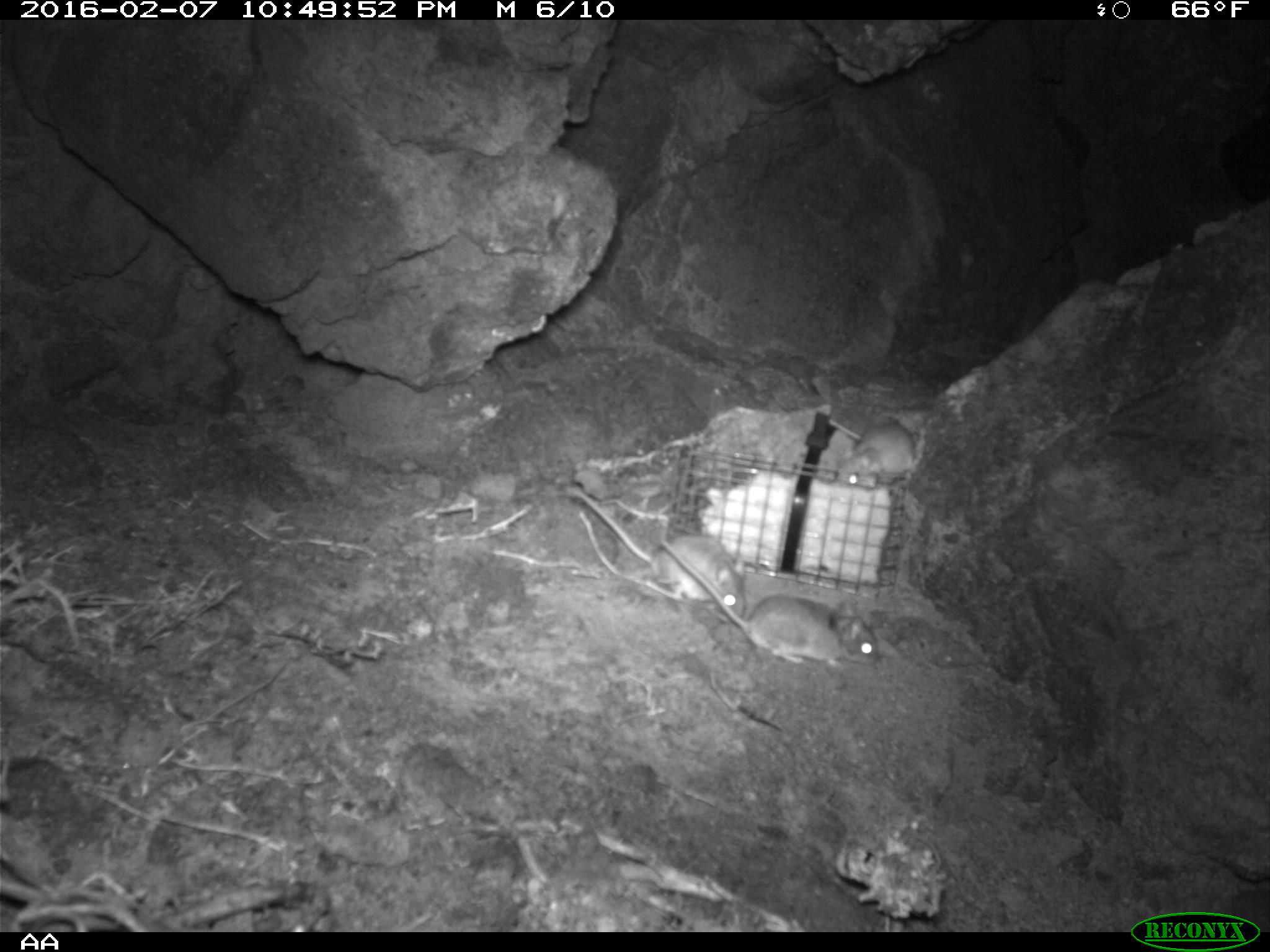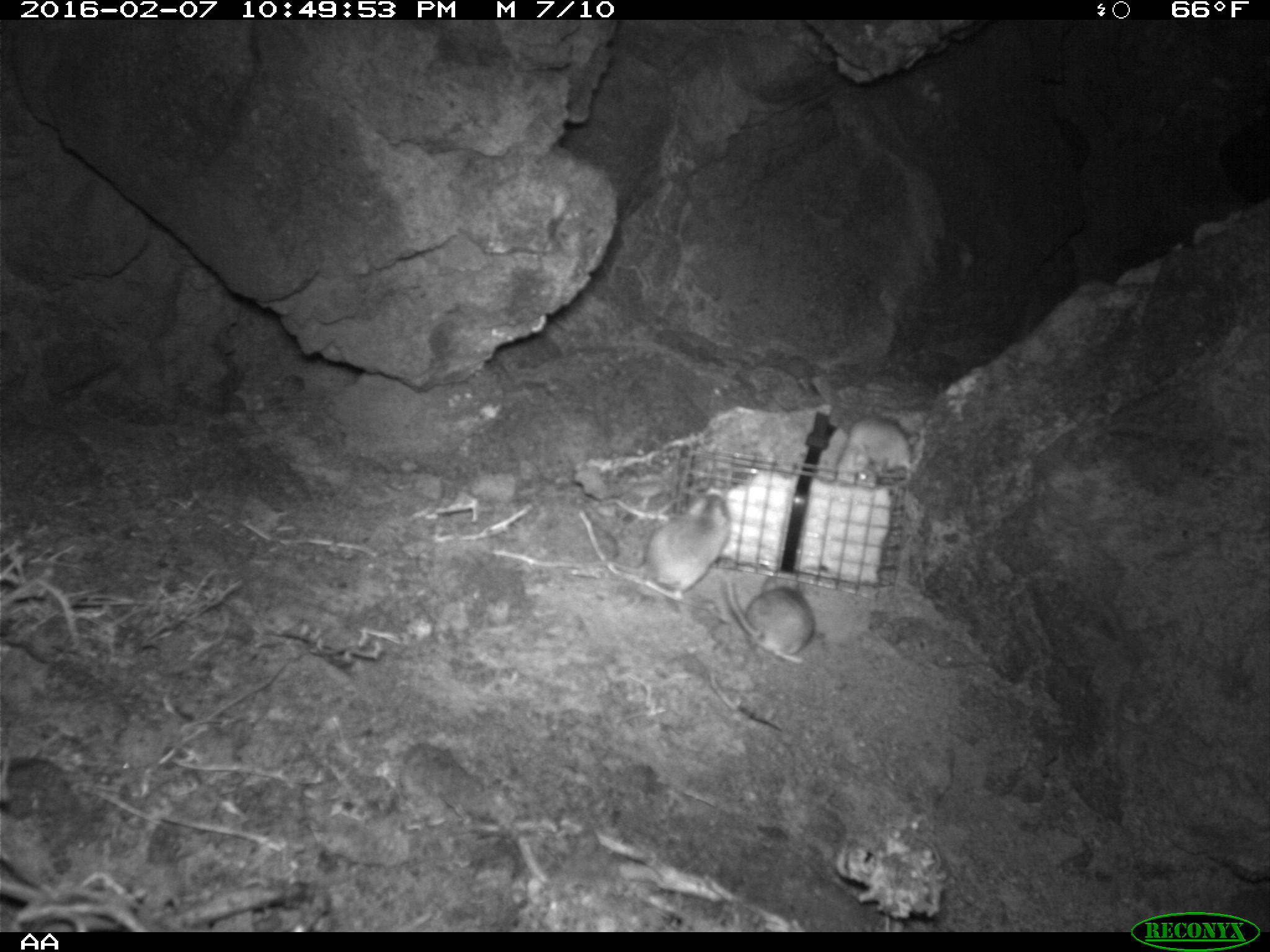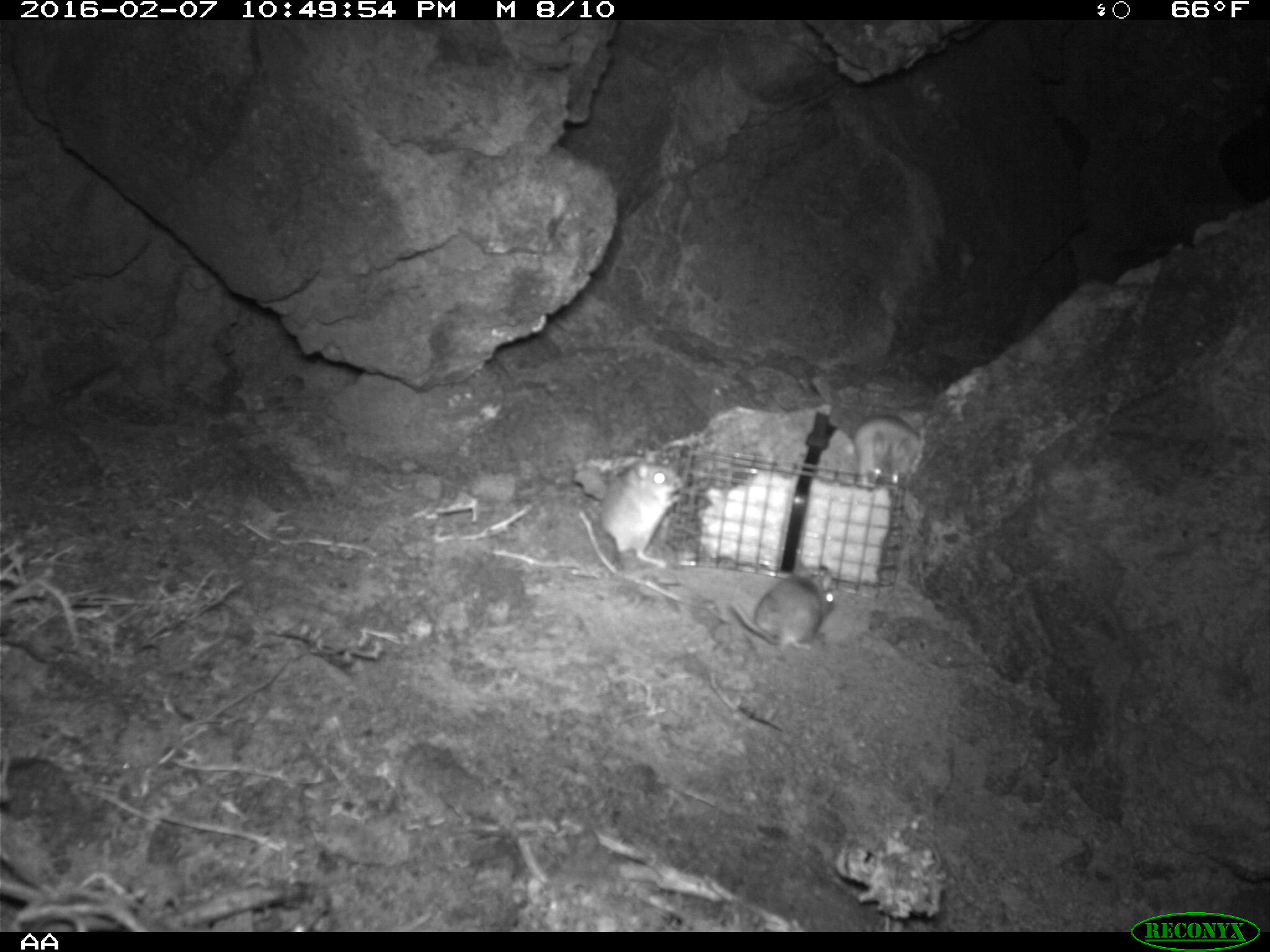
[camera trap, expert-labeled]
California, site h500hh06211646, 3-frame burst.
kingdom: Animalia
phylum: Chordata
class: Mammalia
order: Rodentia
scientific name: Rodentia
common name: rodent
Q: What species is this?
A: Rodent (Rodentia).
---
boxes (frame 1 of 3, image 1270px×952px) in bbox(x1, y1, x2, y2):
rodent: bbox(659, 539, 884, 670); bbox(571, 488, 747, 622); bbox(825, 418, 915, 492)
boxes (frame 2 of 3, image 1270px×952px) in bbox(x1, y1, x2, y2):
rodent: bbox(605, 484, 728, 595); bbox(721, 576, 819, 662); bbox(838, 420, 910, 483)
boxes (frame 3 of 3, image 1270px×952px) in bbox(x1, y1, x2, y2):
rodent: bbox(598, 447, 683, 569); bbox(730, 565, 838, 653); bbox(853, 405, 928, 490)